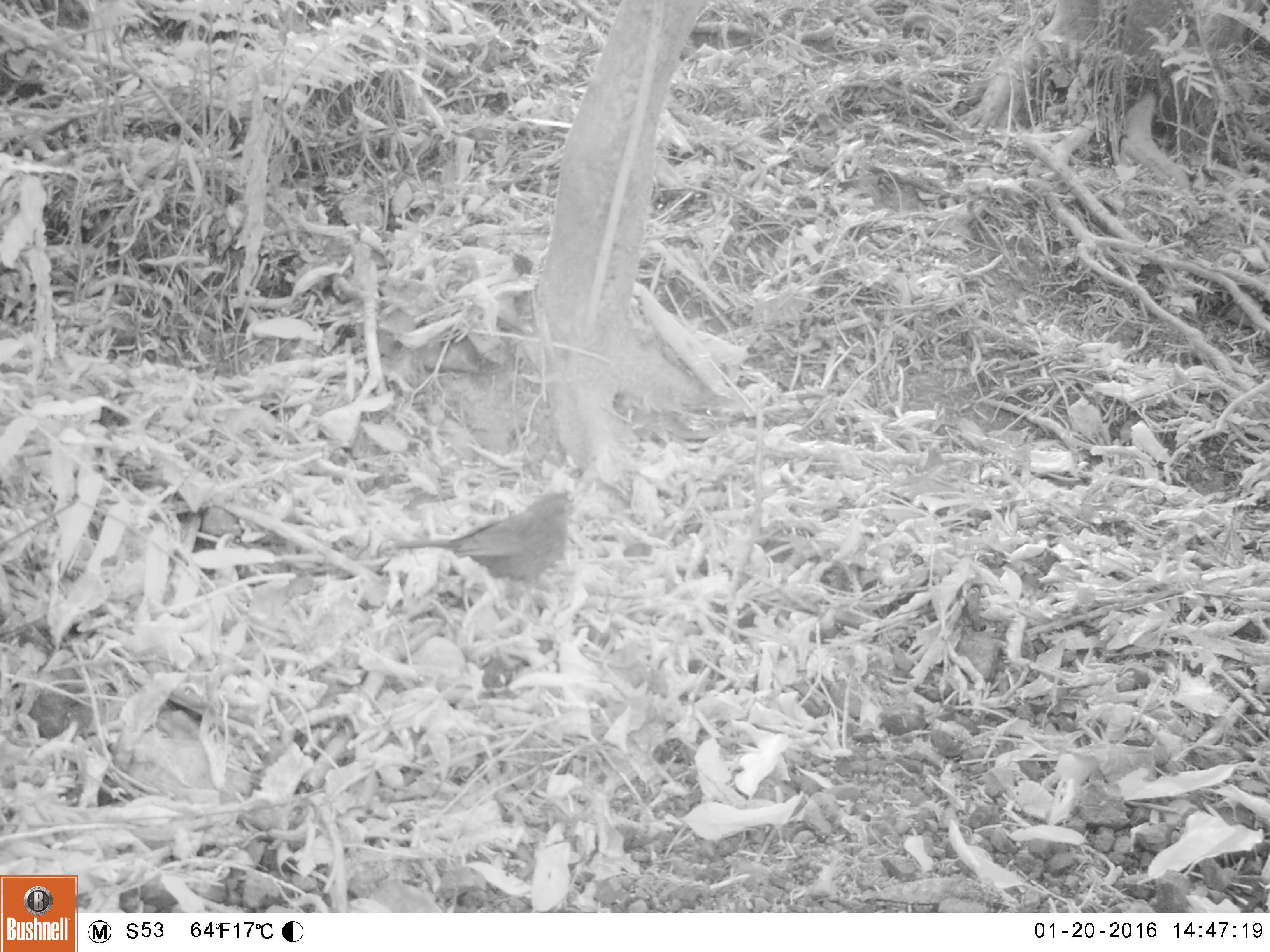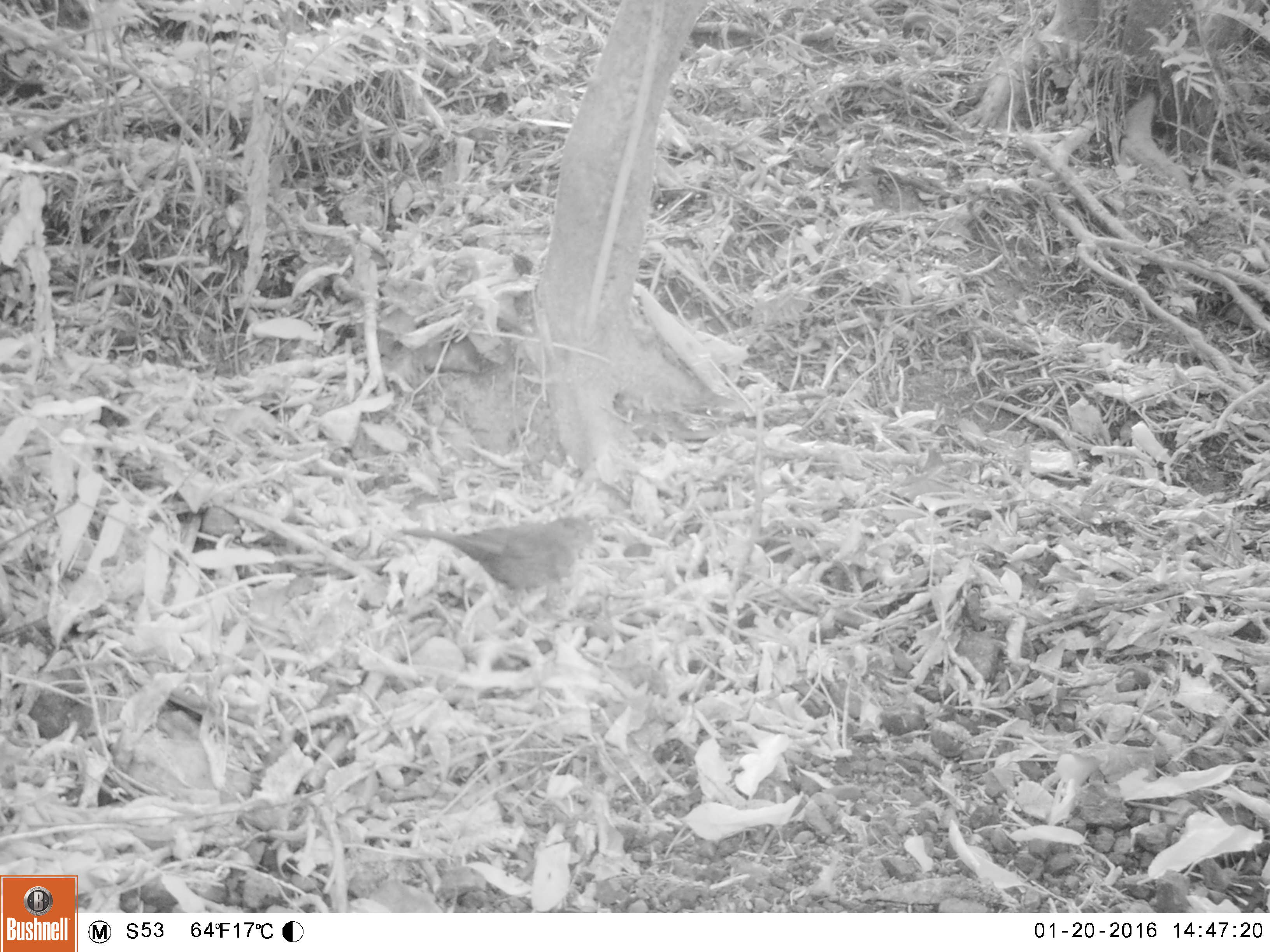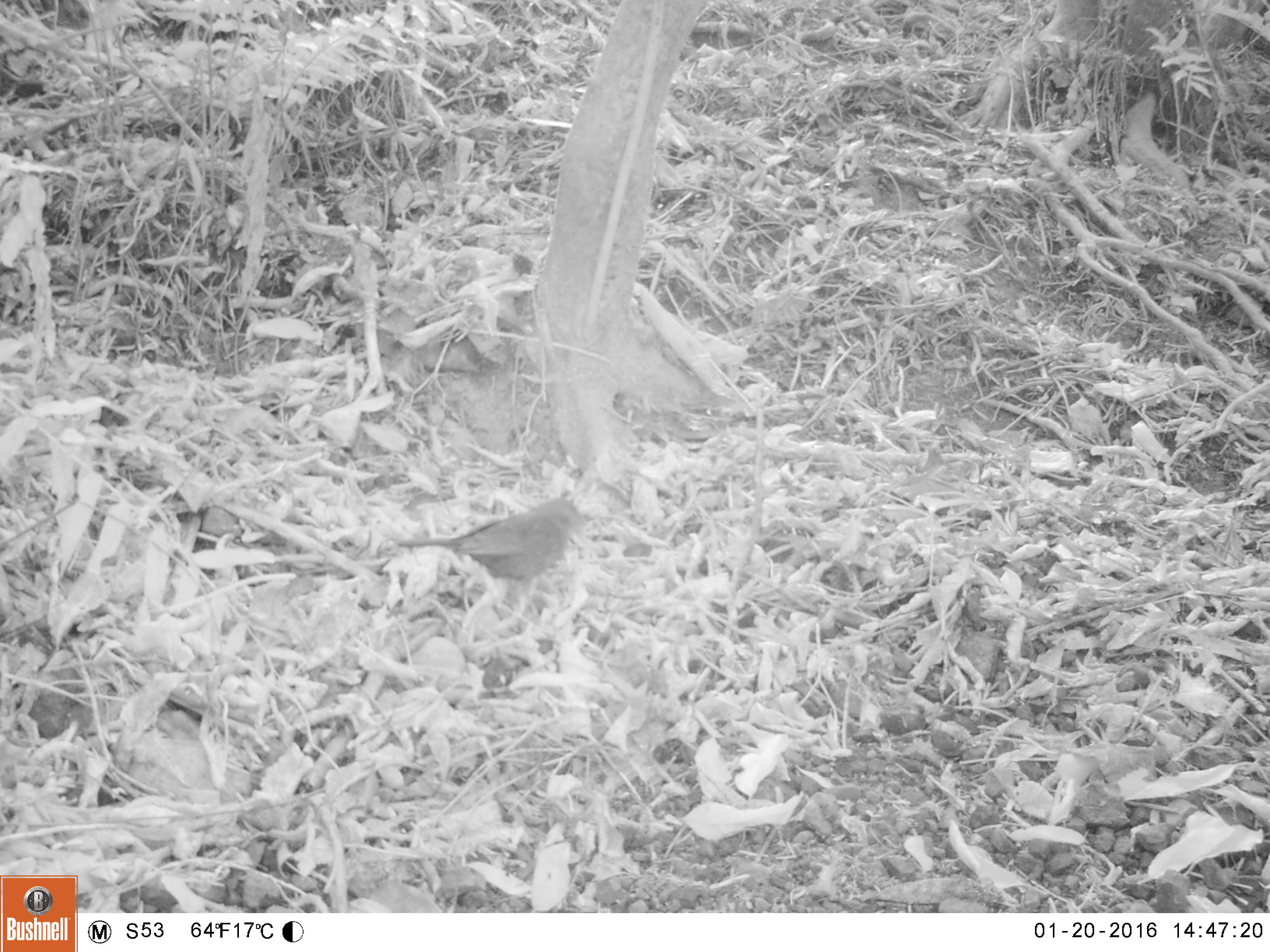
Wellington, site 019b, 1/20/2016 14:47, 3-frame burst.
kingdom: Animalia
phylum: Chordata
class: Aves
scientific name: Aves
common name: bird